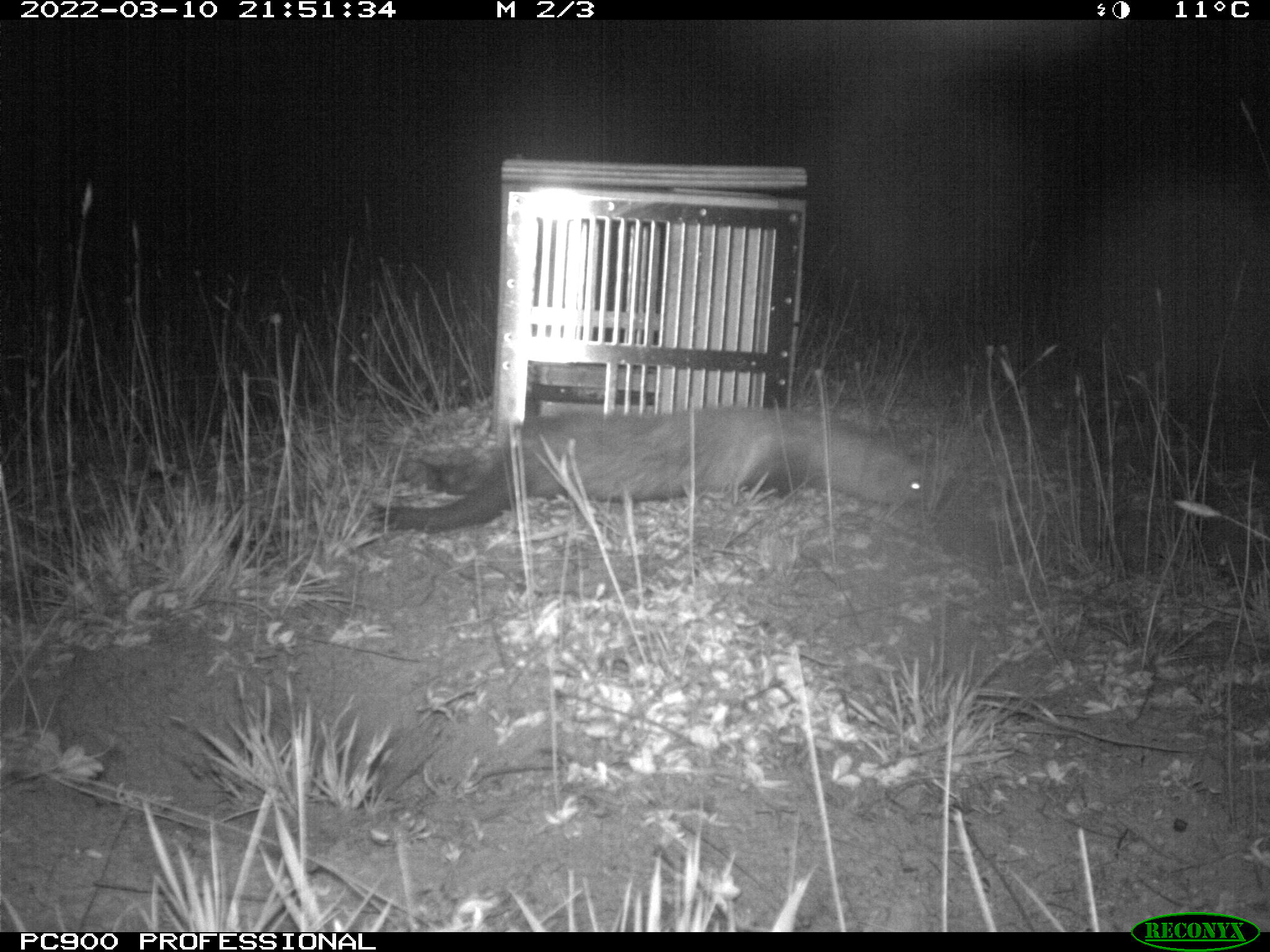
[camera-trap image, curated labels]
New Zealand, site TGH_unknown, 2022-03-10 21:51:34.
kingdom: Animalia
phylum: Chordata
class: Mammalia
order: Carnivora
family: Mustelidae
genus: Mustela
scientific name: Mustela furo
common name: ferret